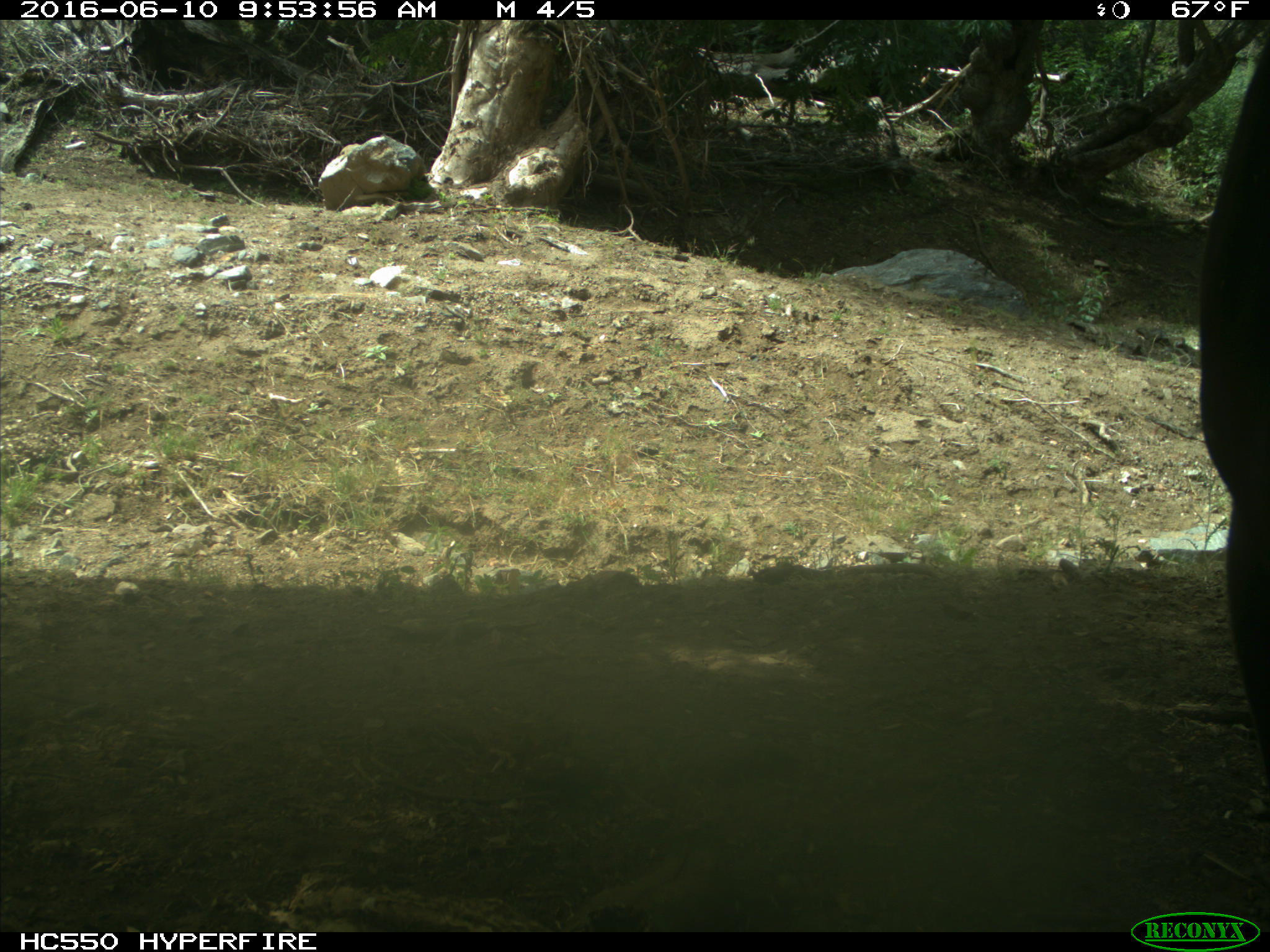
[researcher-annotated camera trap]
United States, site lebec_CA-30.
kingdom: Animalia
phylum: Chordata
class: Mammalia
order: Artiodactyla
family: Bovidae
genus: Bos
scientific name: Bos taurus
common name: domestic cow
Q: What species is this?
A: Bos taurus (domestic cow).